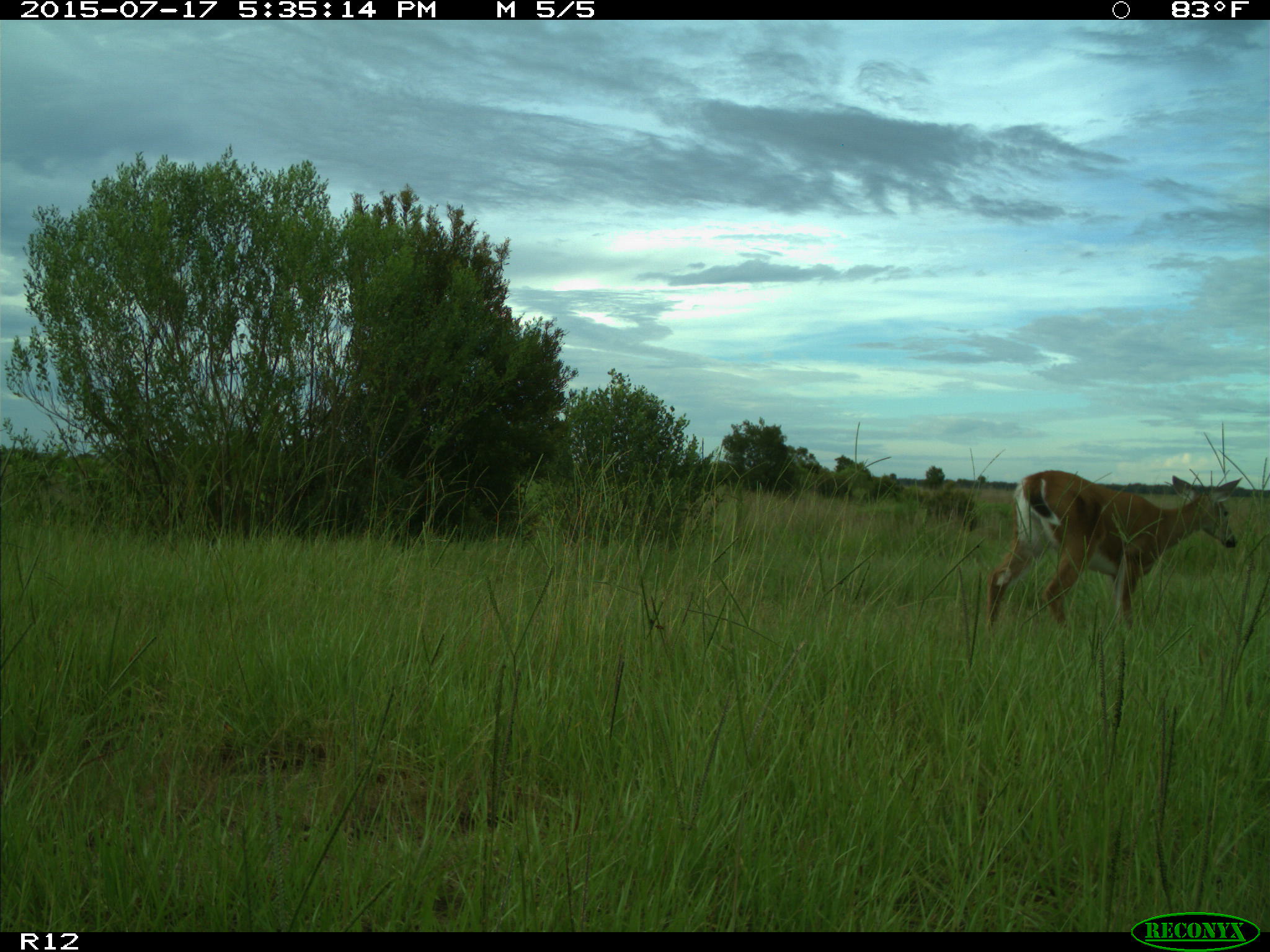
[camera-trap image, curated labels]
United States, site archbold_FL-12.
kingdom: Animalia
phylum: Chordata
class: Mammalia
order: Artiodactyla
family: Cervidae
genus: Odocoileus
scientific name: Odocoileus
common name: deer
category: unidentified deer